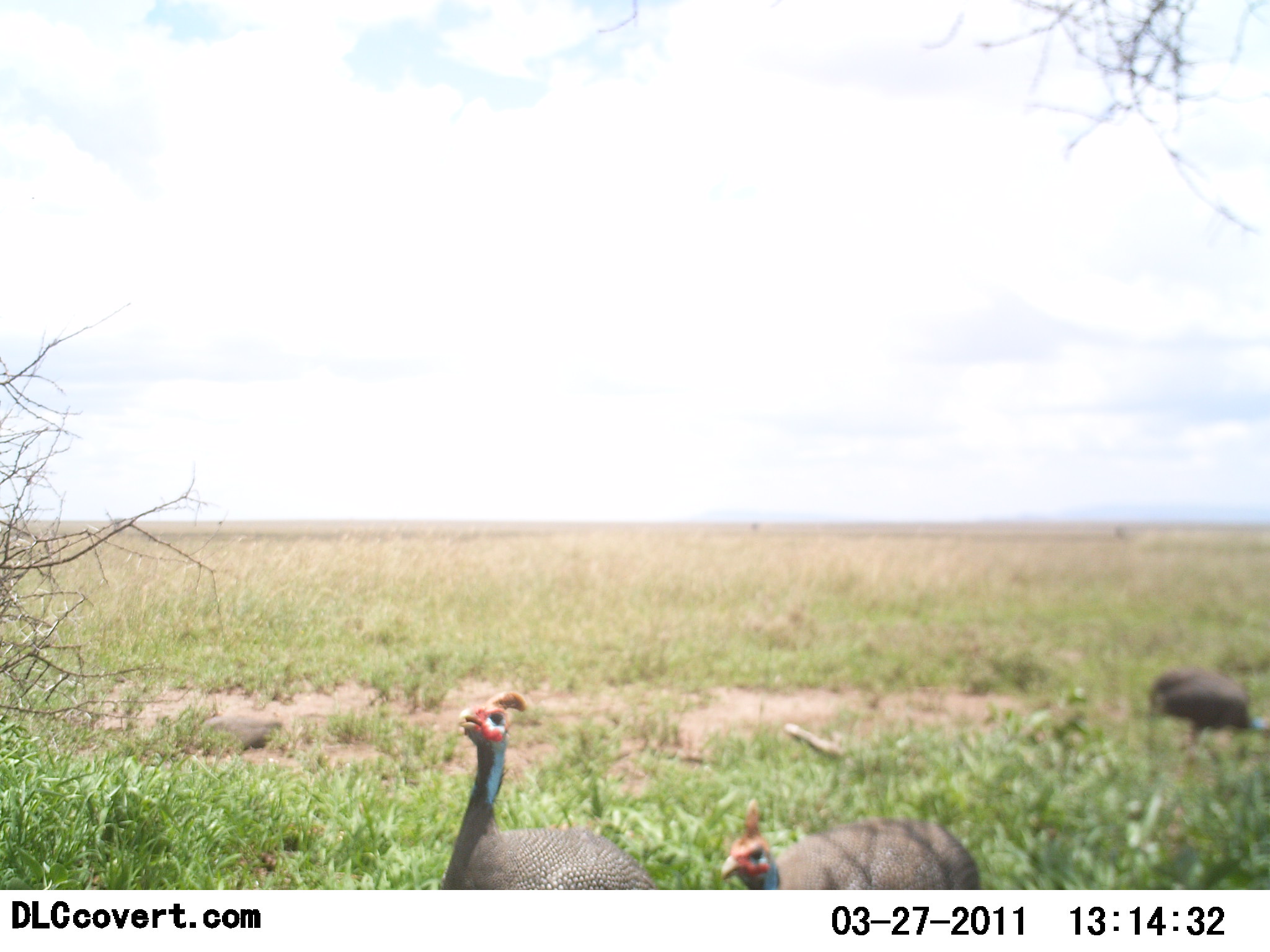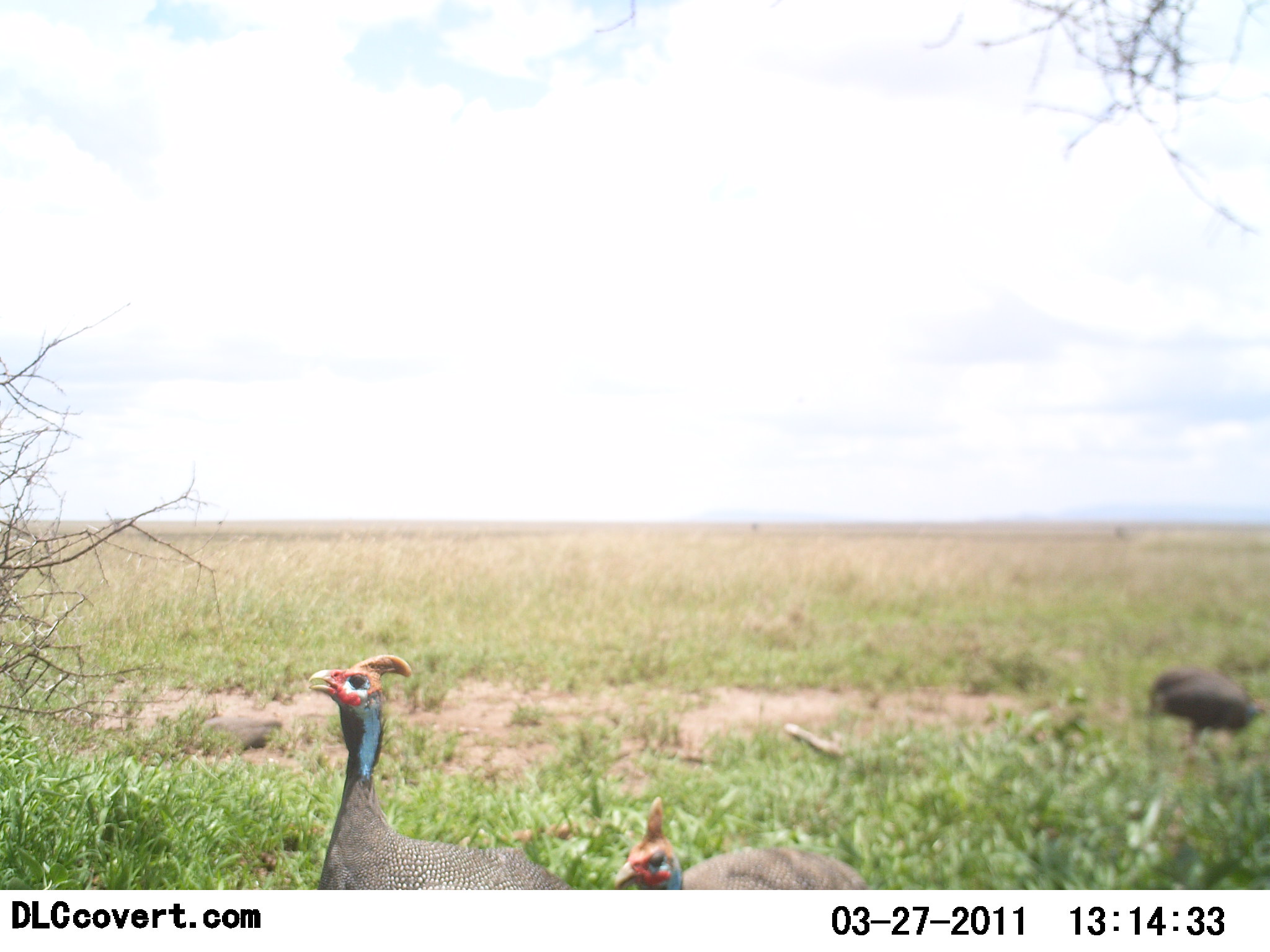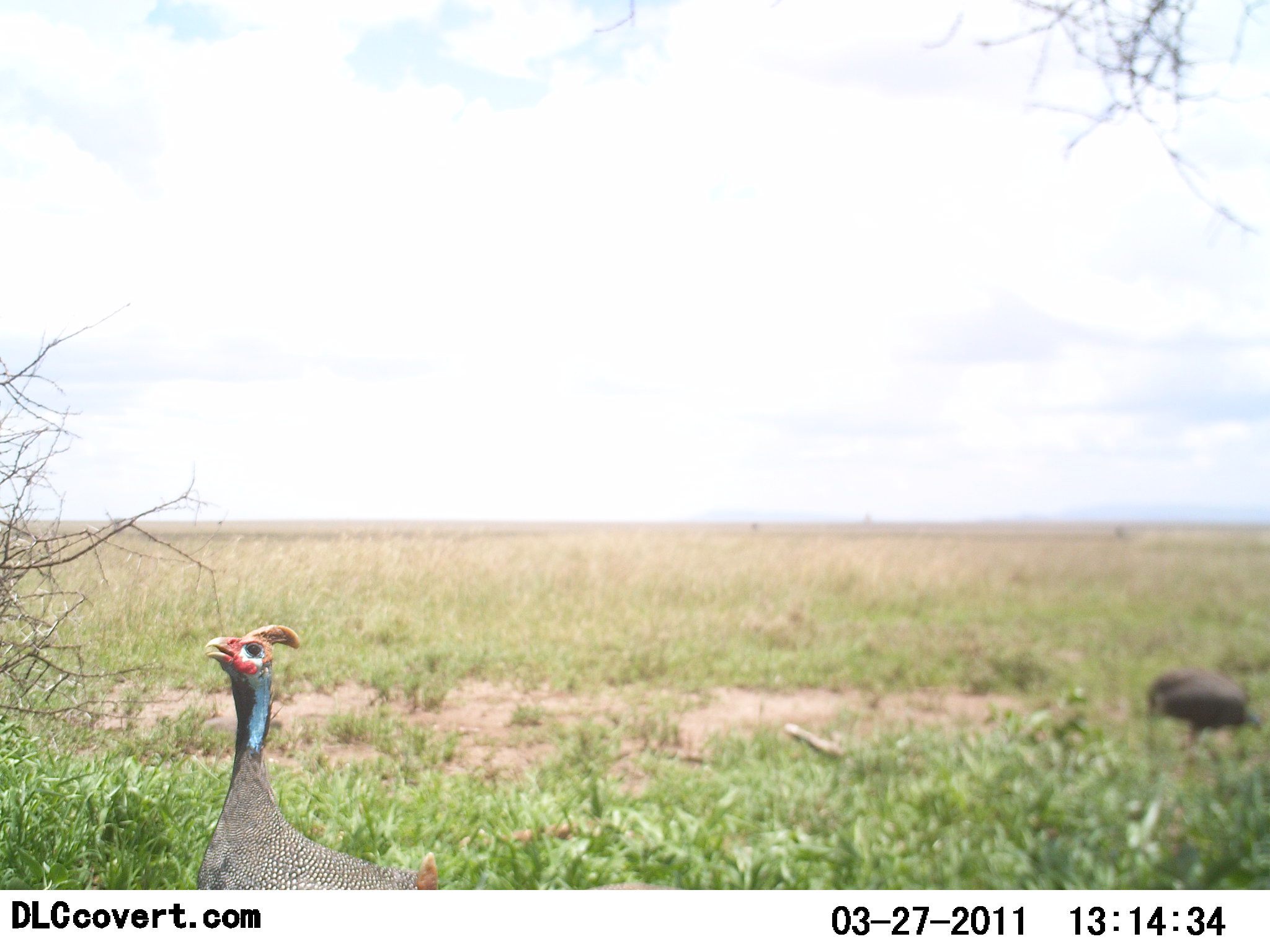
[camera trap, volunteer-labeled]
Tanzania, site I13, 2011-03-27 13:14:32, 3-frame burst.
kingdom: Animalia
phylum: Chordata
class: Aves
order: Galliformes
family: Numididae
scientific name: Numididae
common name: guinea fowl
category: guineafowl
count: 3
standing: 64%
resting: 9%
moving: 73%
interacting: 0%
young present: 0%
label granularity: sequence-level